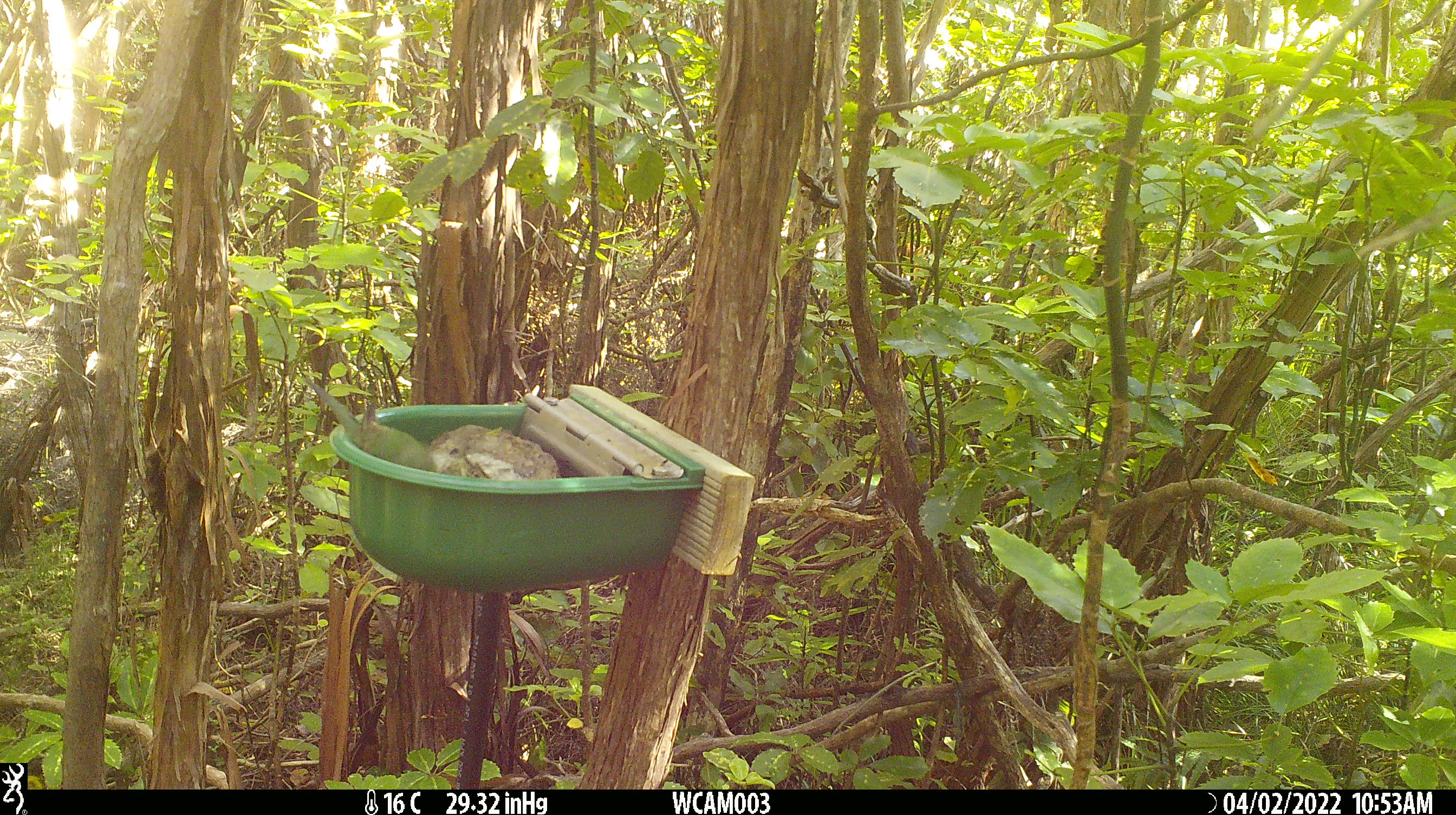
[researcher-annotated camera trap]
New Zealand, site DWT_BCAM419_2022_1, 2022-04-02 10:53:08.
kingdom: Animalia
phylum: Chordata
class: Aves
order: Psittaciformes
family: Psittaculidae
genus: Cyanoramphus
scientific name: Cyanoramphus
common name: parakeet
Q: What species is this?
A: Parakeet (Cyanoramphus).